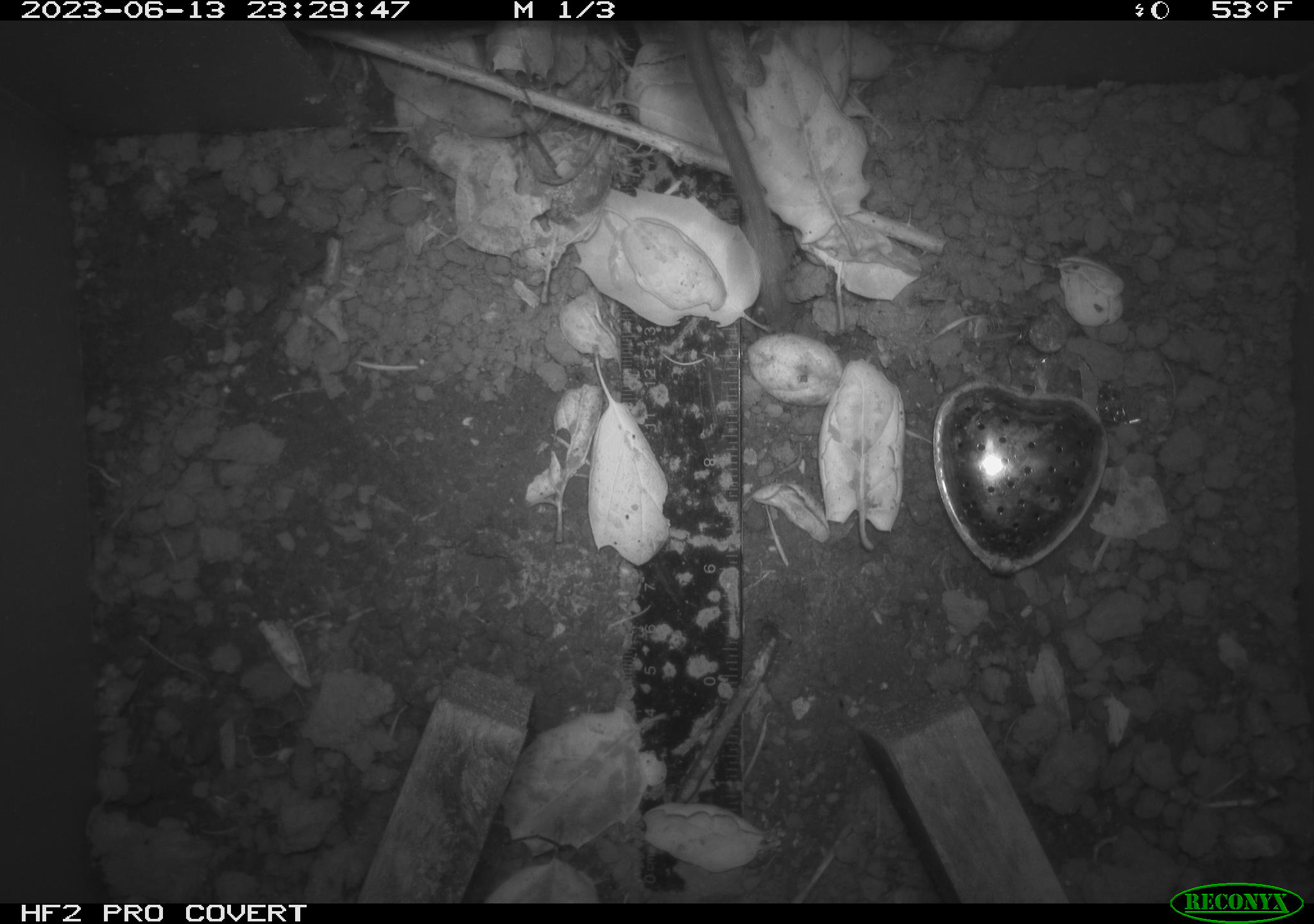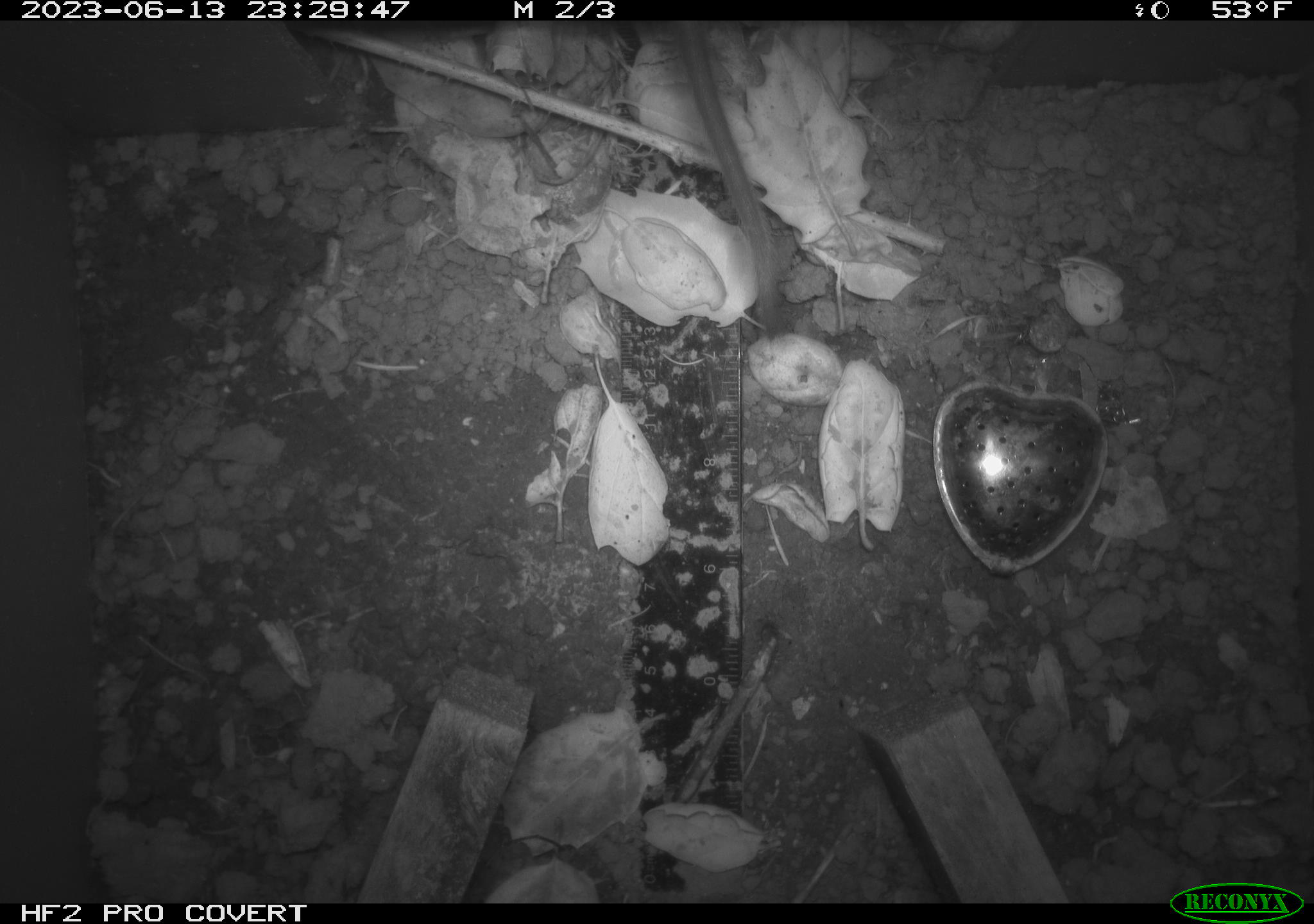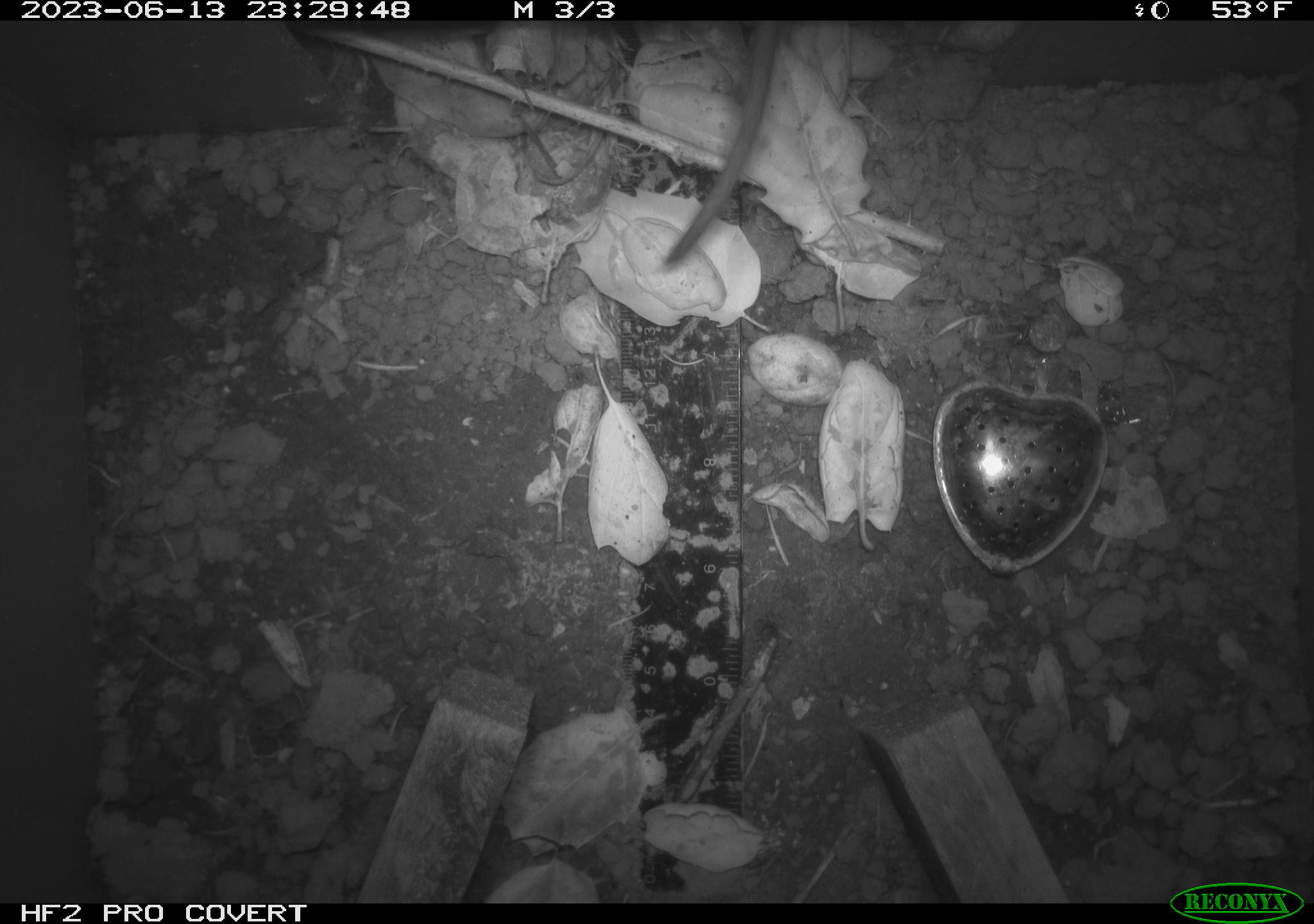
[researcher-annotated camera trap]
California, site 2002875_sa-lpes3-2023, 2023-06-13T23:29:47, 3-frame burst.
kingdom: Animalia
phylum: Chordata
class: Mammalia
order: Rodentia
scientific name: Rodentia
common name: mouse species